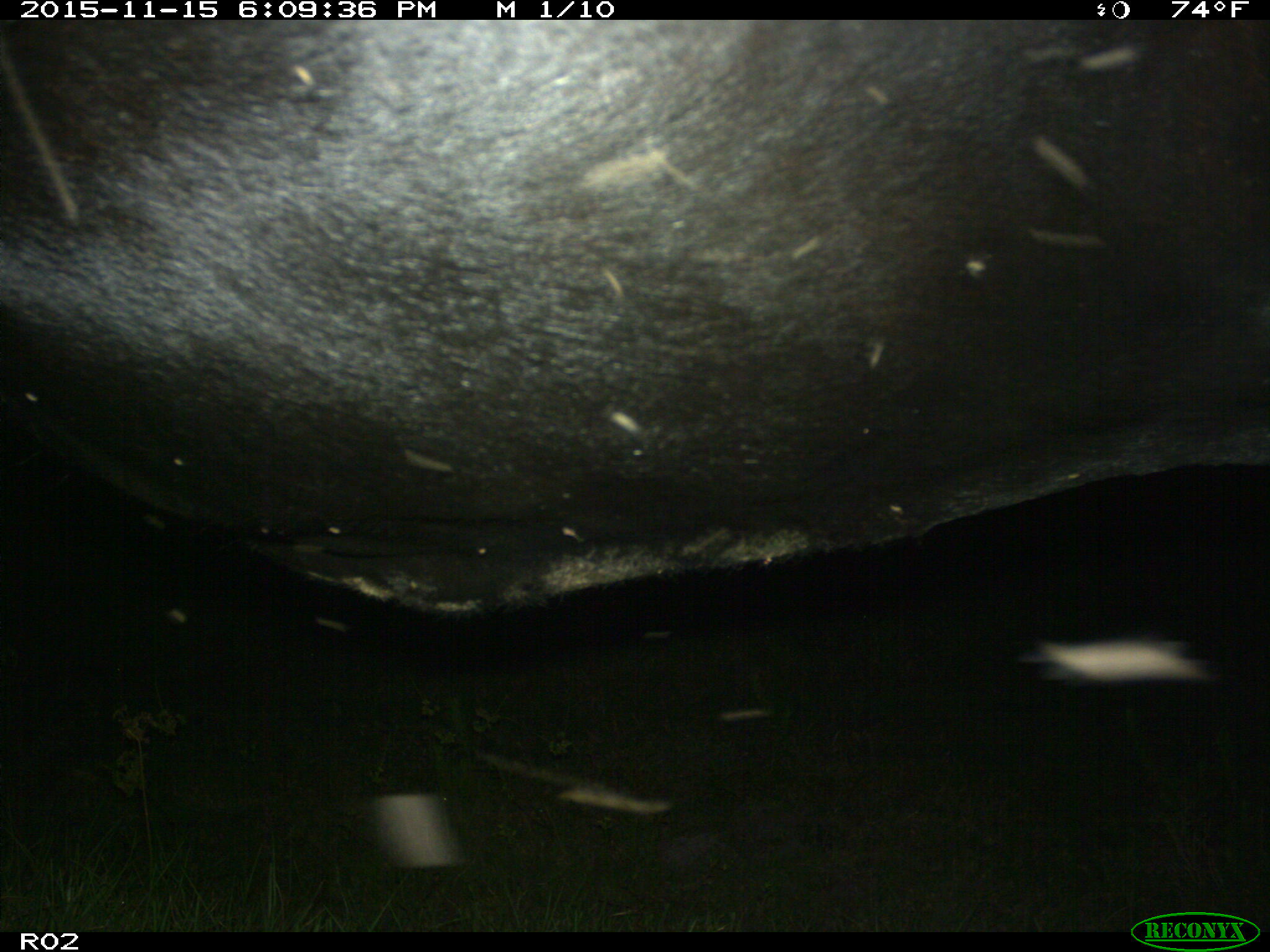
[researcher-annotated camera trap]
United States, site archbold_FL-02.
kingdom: Animalia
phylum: Chordata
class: Mammalia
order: Artiodactyla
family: Bovidae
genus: Bos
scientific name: Bos taurus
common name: domestic cow